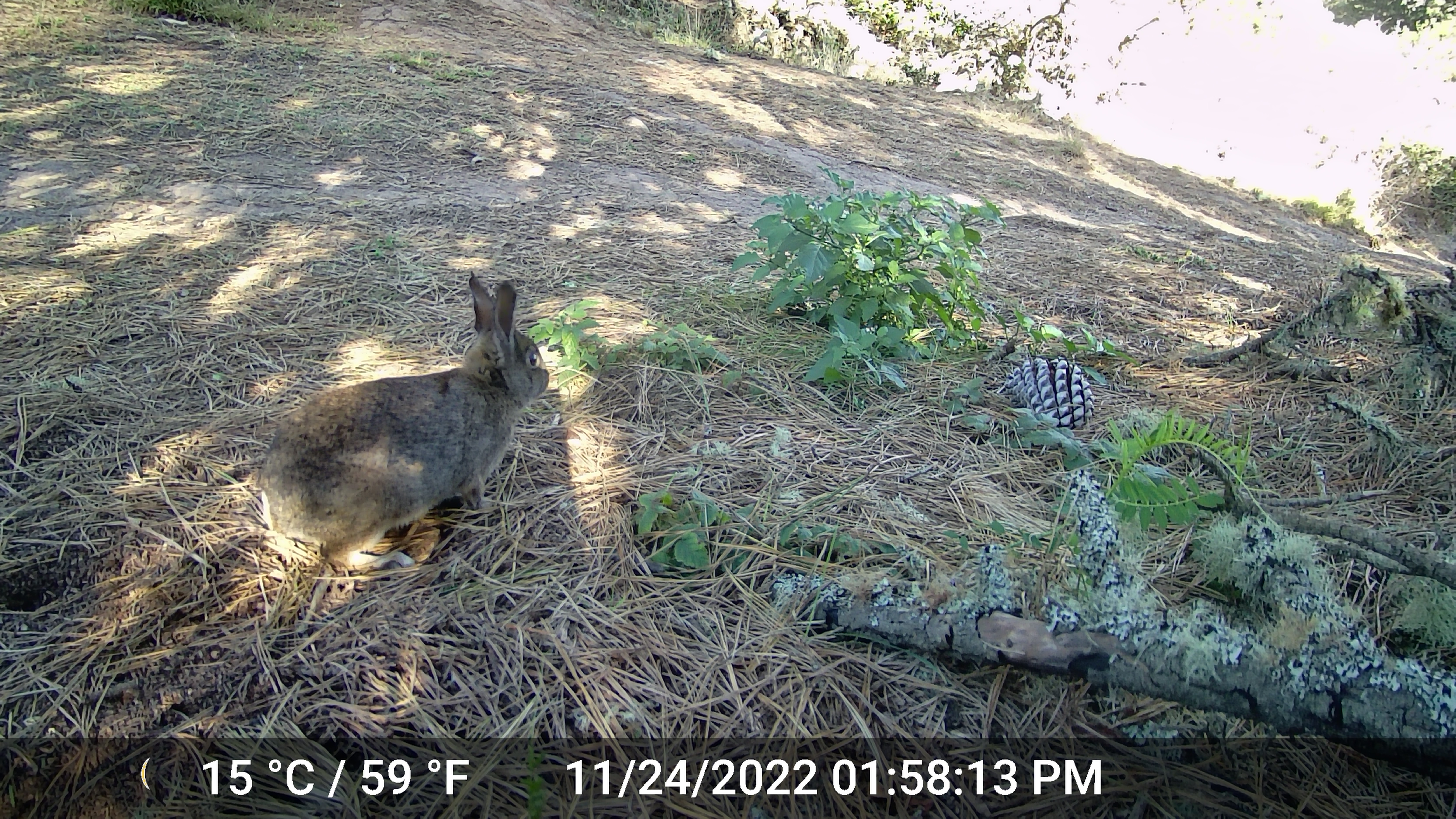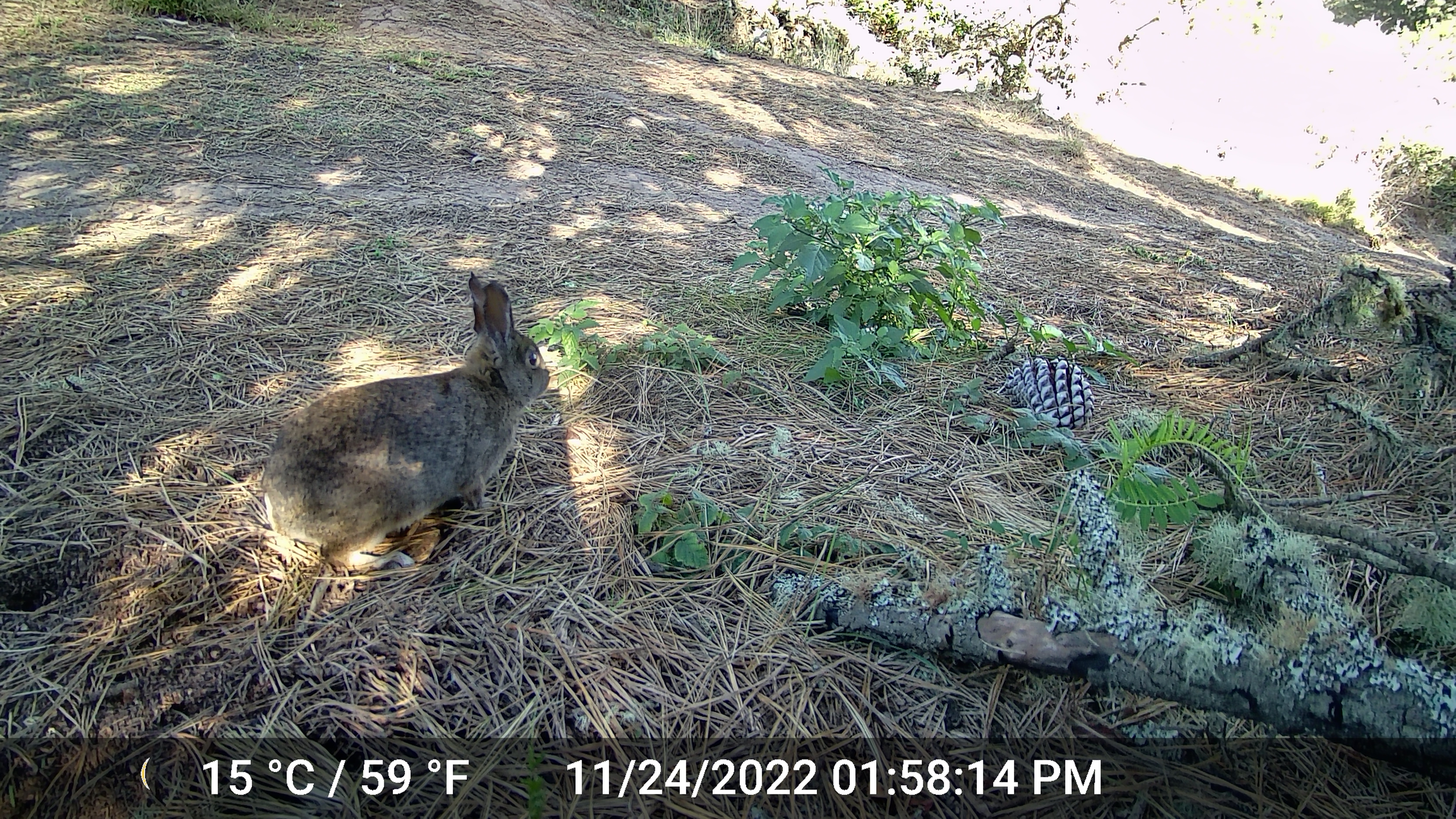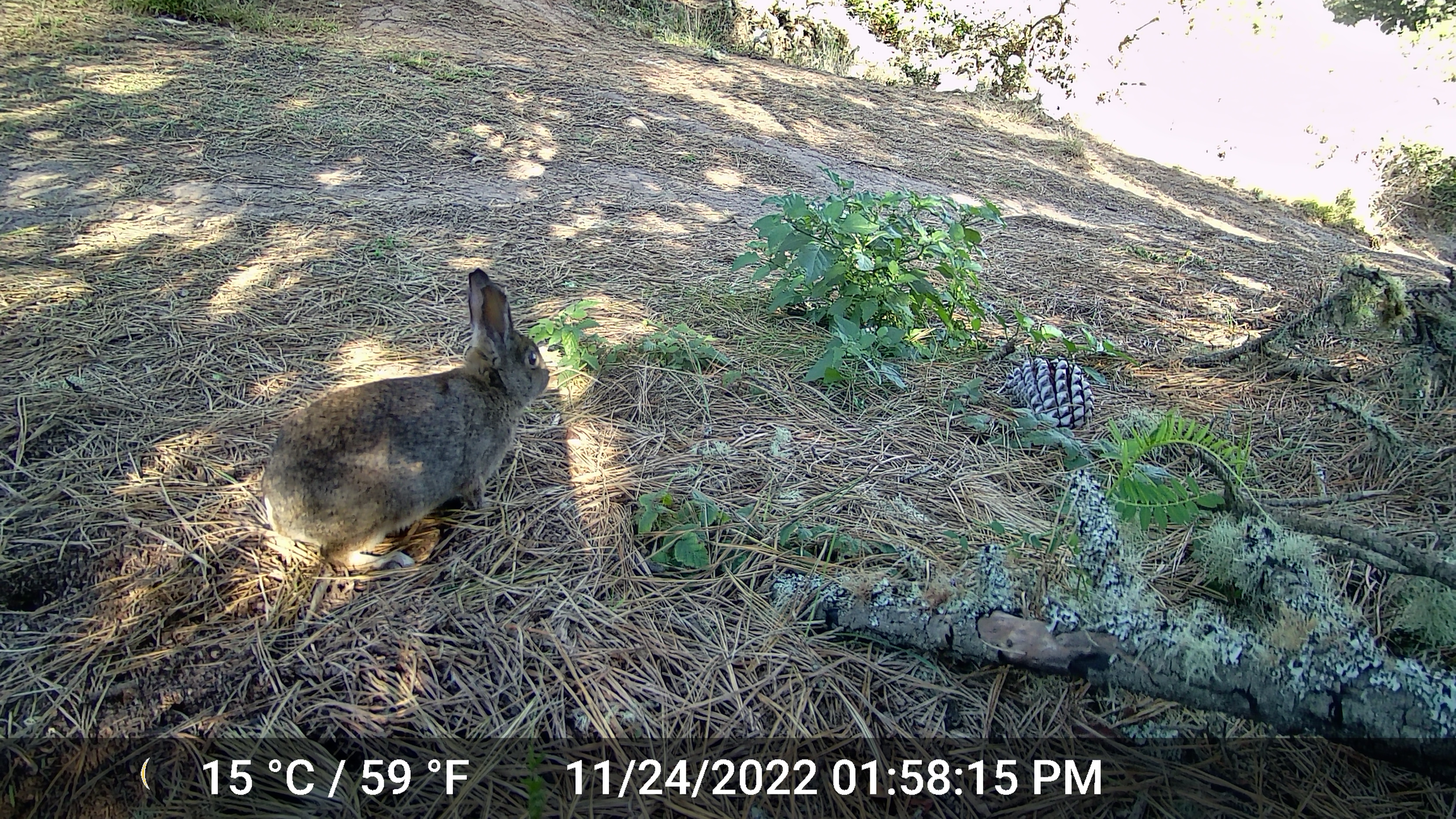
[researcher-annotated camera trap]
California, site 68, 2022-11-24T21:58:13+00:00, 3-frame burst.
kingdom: Animalia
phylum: Chordata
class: Mammalia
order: Lagomorpha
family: Leporidae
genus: Sylvilagus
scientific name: Sylvilagus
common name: cottontail rabbit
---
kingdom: Animalia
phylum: Chordata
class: Mammalia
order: Lagomorpha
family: Leporidae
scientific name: Leporidae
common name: rabbit